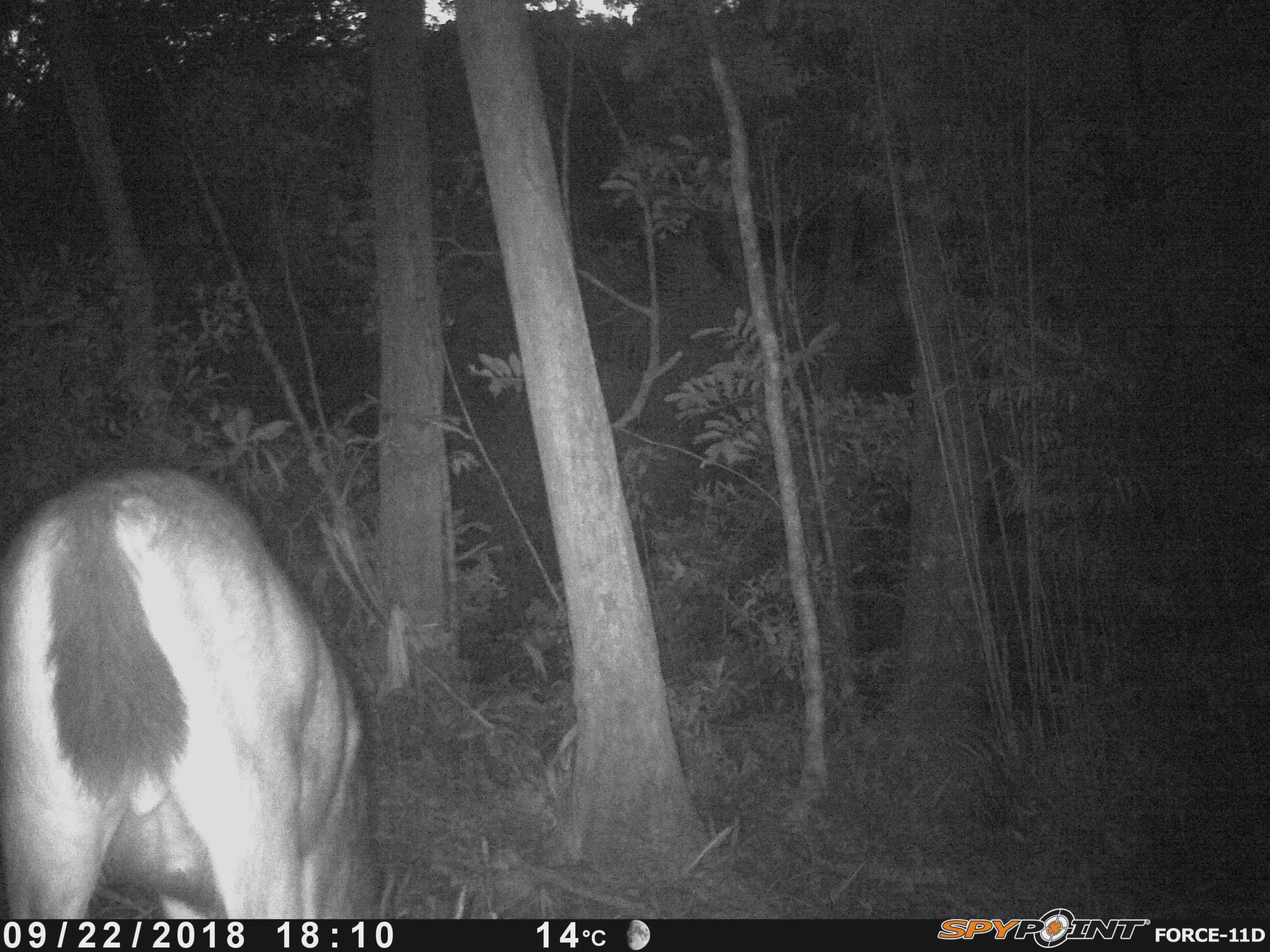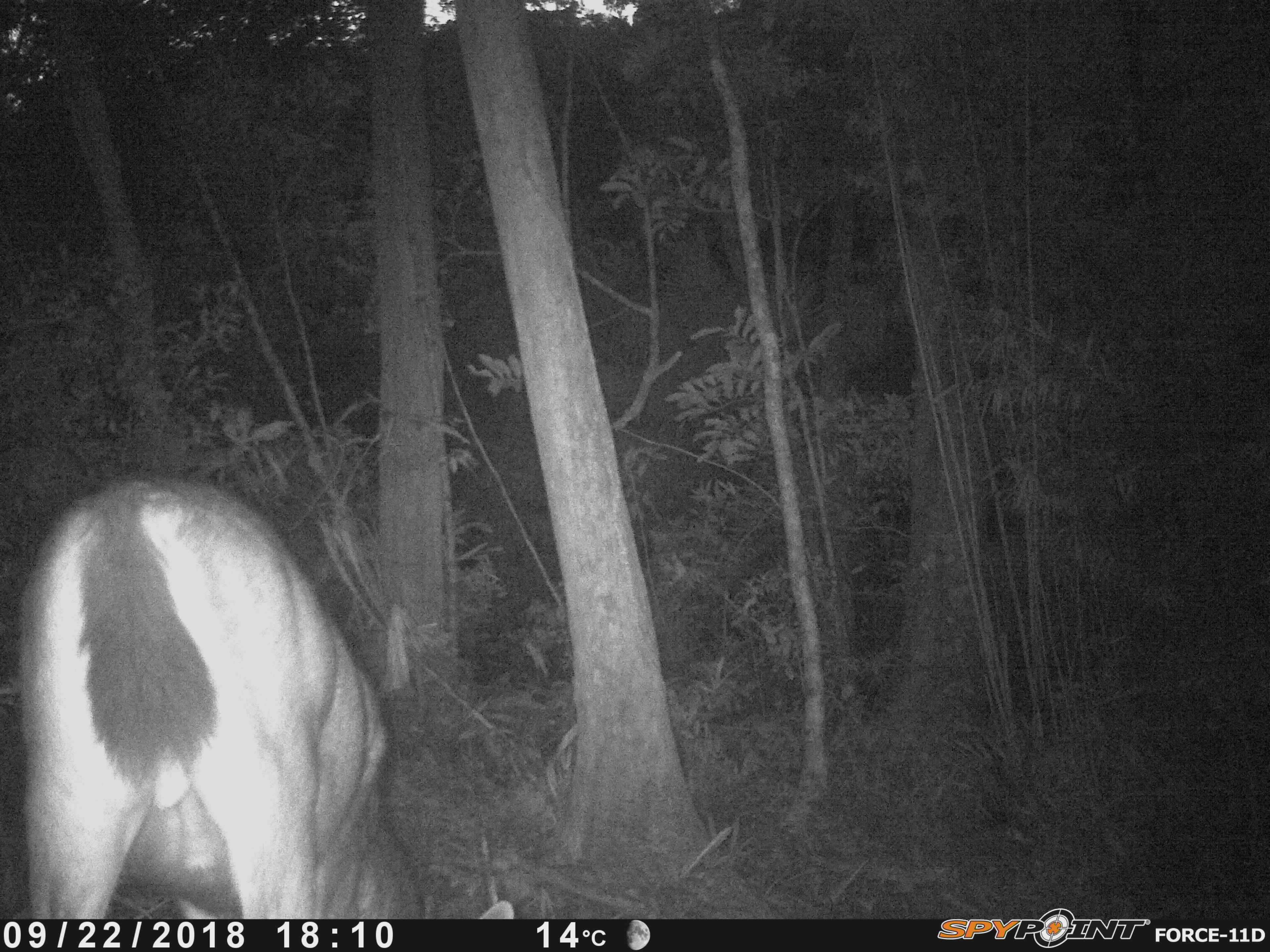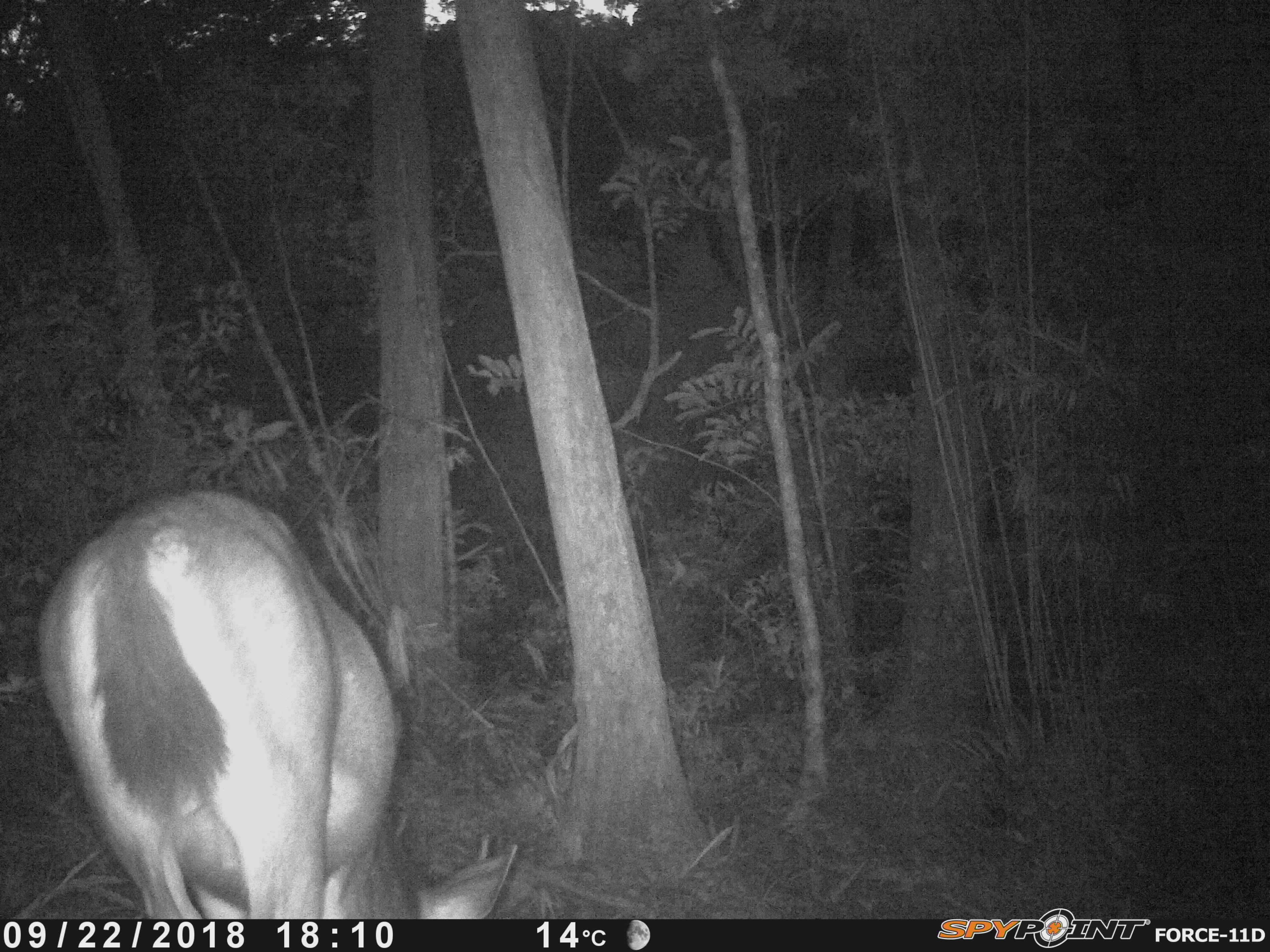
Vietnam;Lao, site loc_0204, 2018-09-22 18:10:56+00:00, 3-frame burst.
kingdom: Animalia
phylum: Chordata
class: Mammalia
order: Artiodactyla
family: Cervidae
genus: Rusa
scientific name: Rusa unicolor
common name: sambar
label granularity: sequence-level